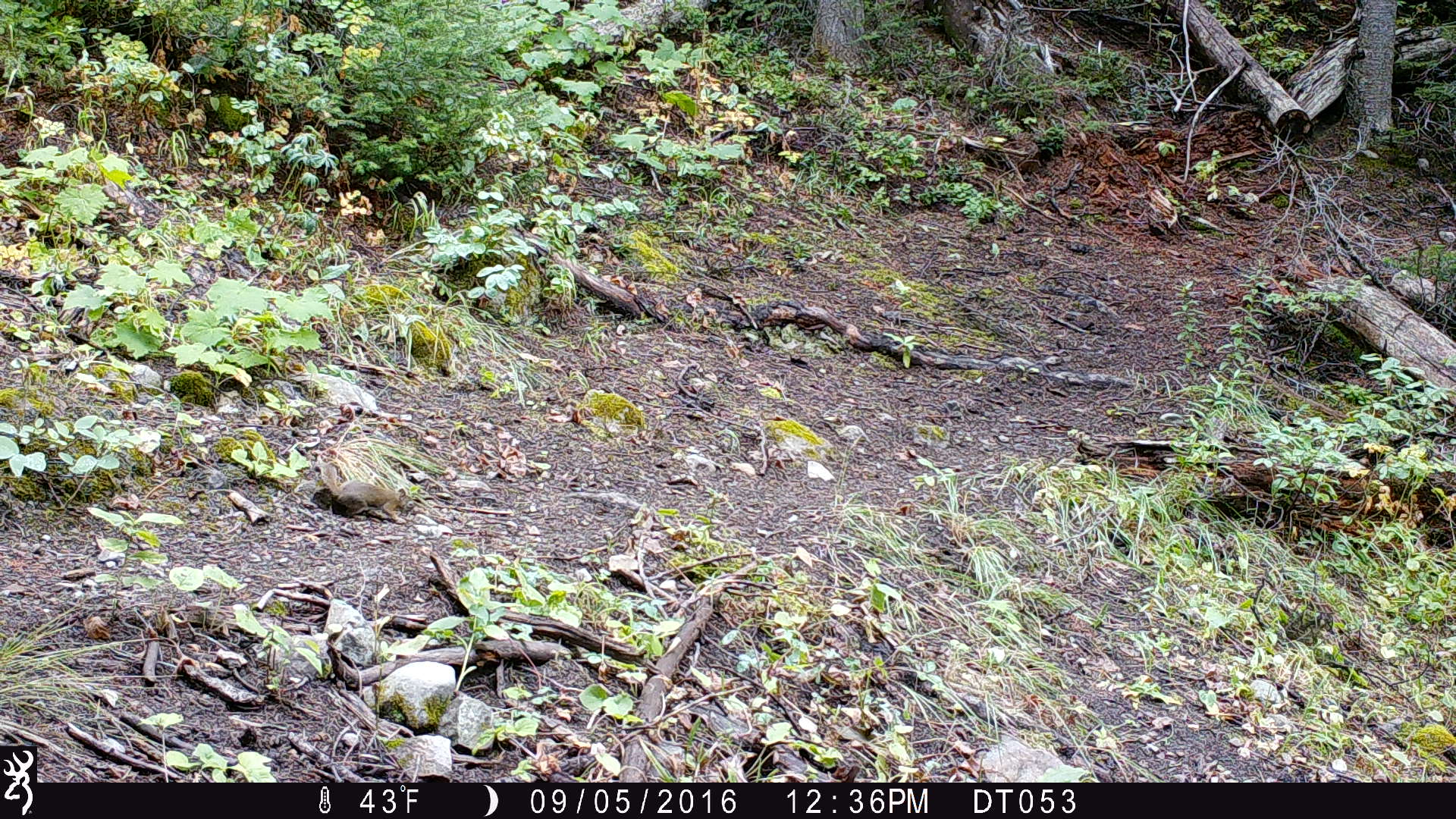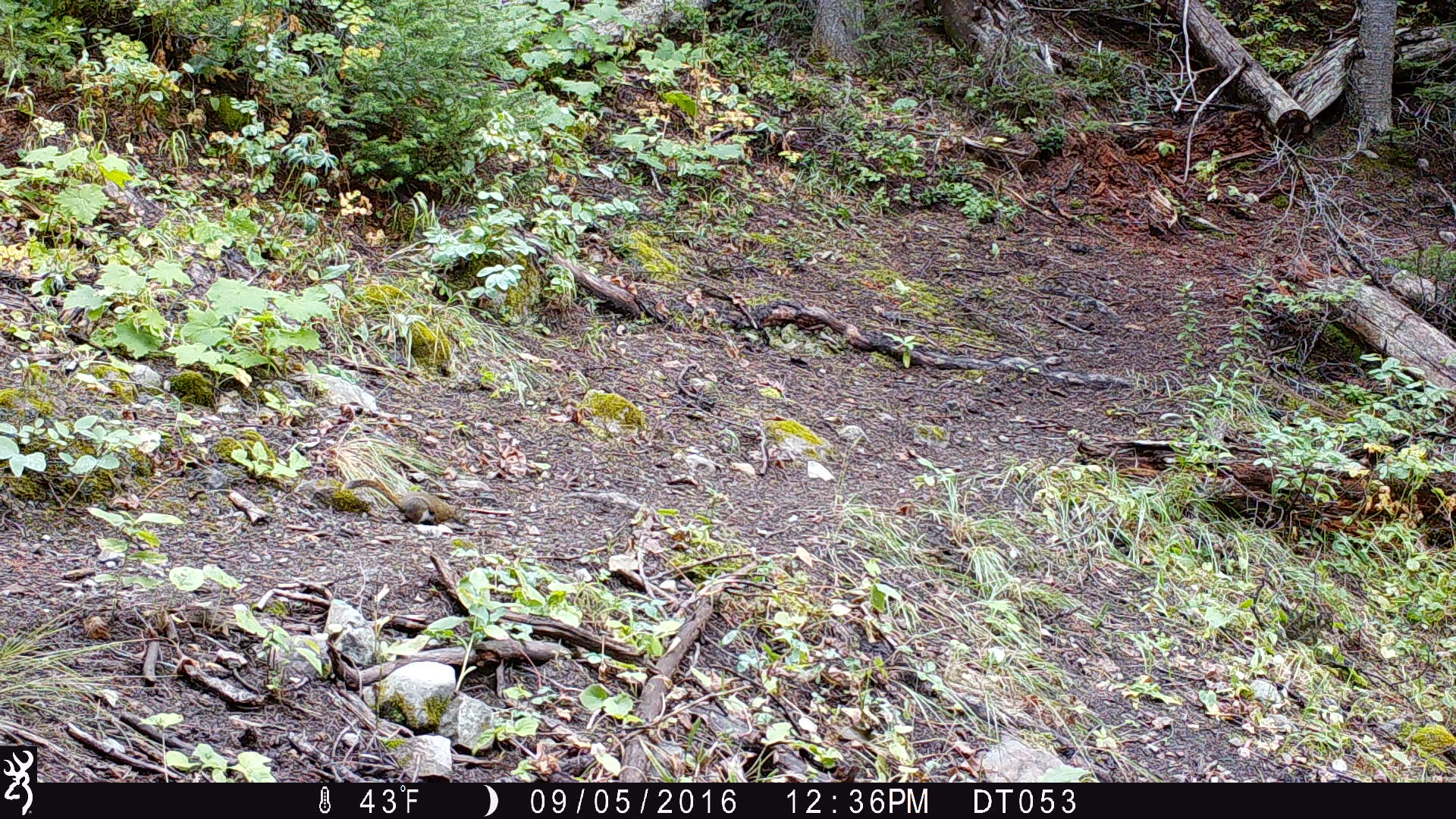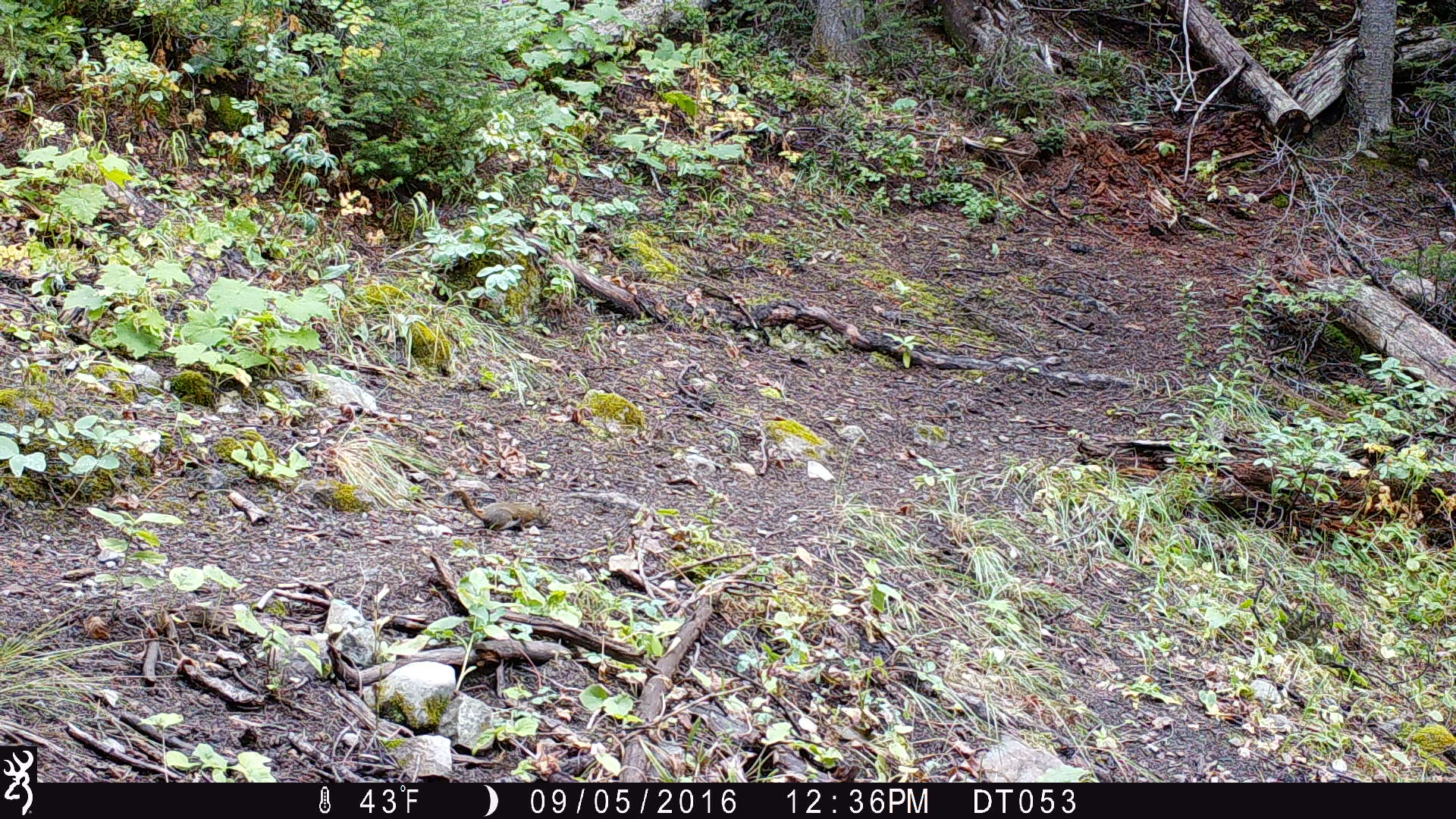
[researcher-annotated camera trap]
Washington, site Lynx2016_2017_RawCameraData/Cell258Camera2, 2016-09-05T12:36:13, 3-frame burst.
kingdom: Animalia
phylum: Chordata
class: Mammalia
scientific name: Mammalia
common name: small mammal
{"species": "small mammal (Mammalia)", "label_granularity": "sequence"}